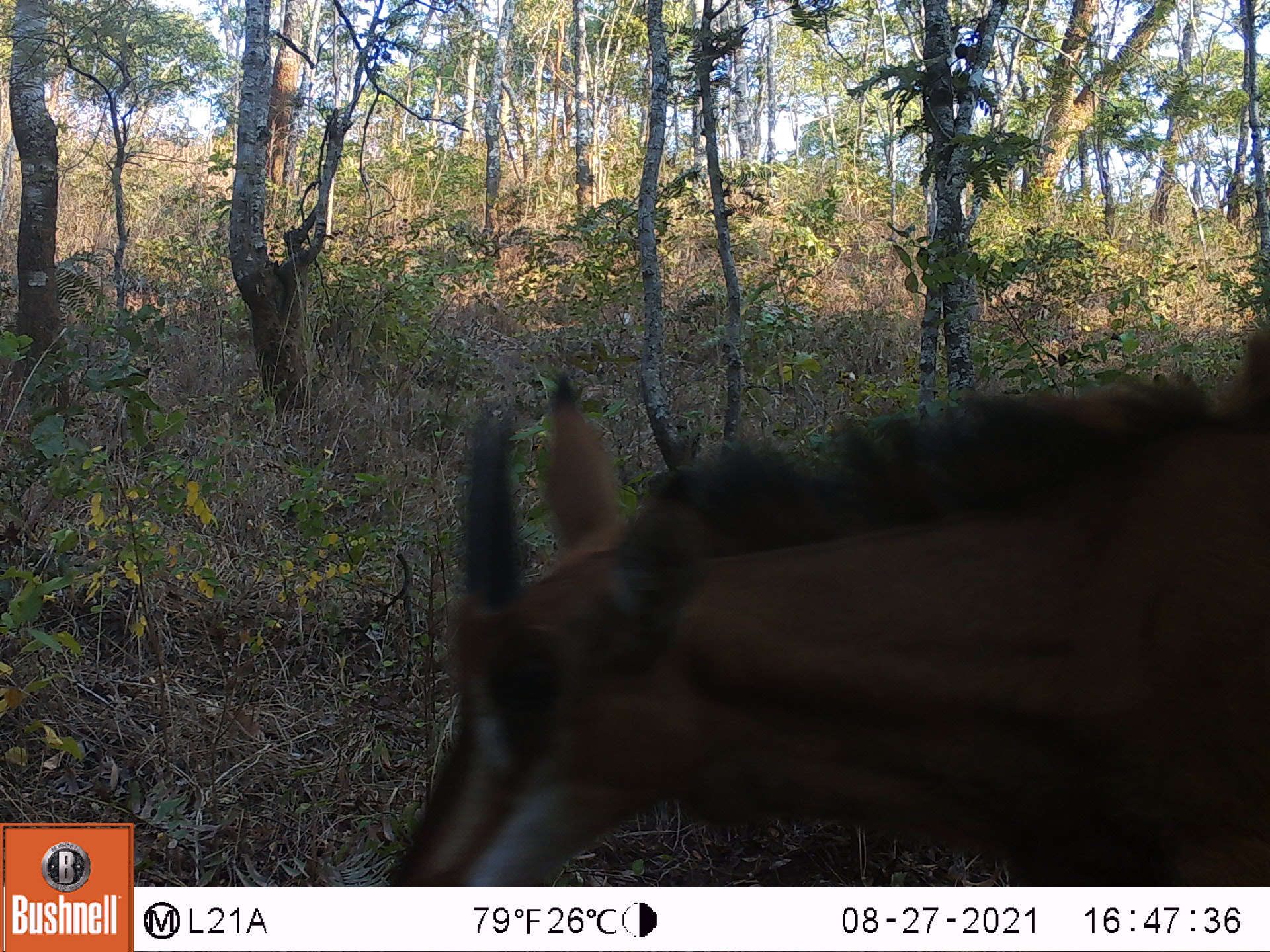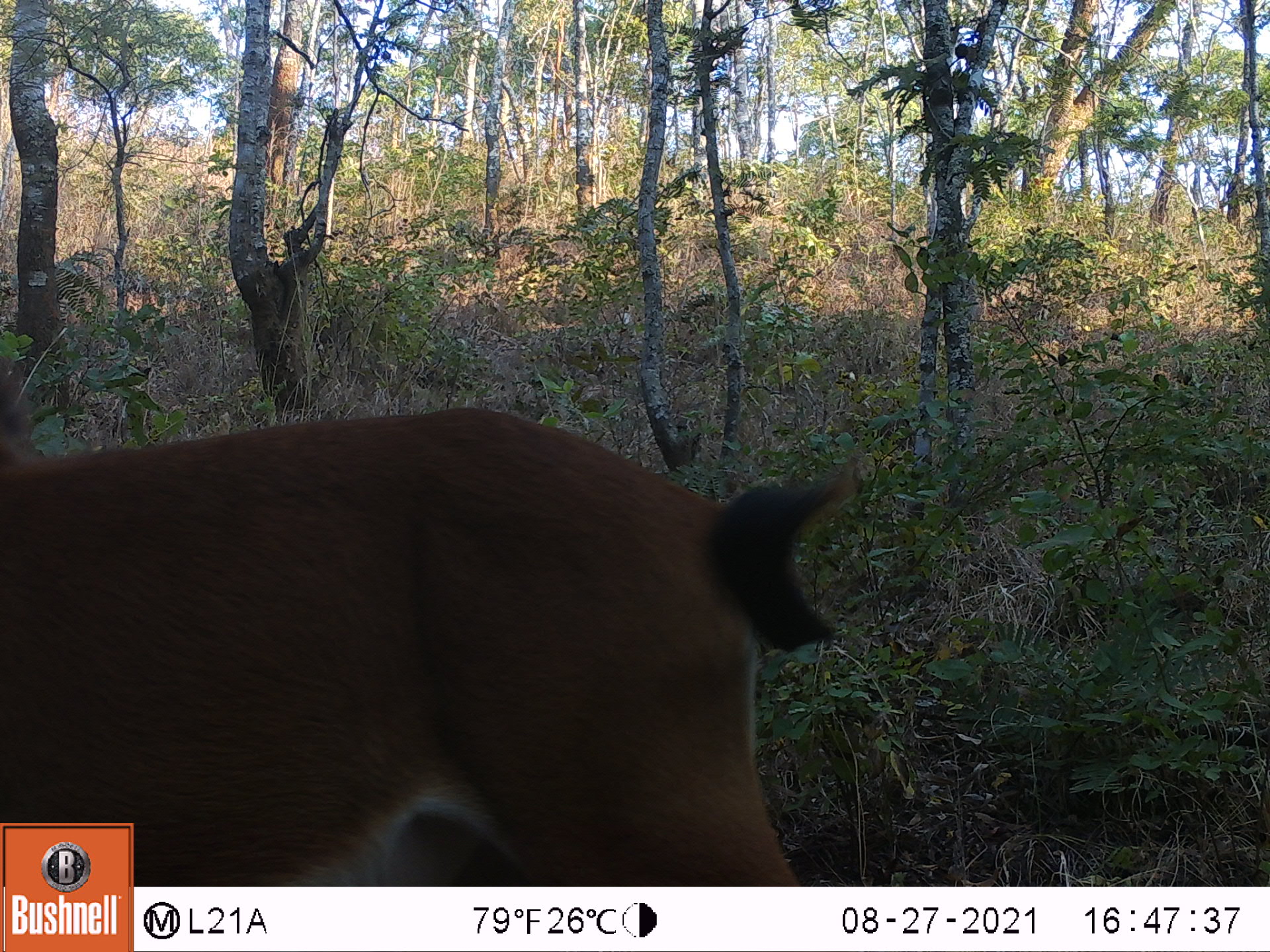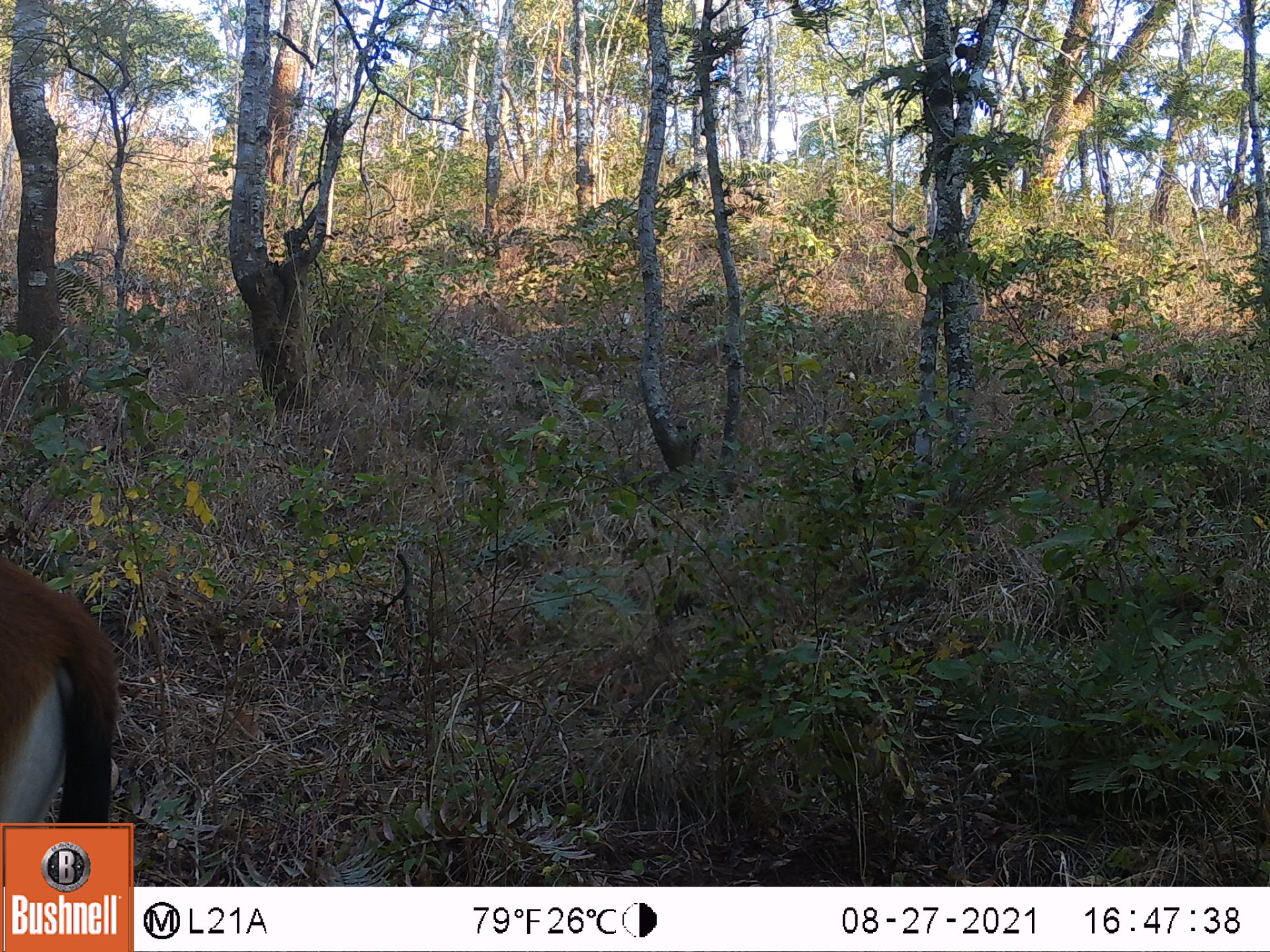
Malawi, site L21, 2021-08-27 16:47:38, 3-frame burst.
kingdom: Animalia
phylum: Chordata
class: Mammalia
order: Artiodactyla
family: Bovidae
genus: Hippotragus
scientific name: Hippotragus niger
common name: sable antelope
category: sable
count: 1